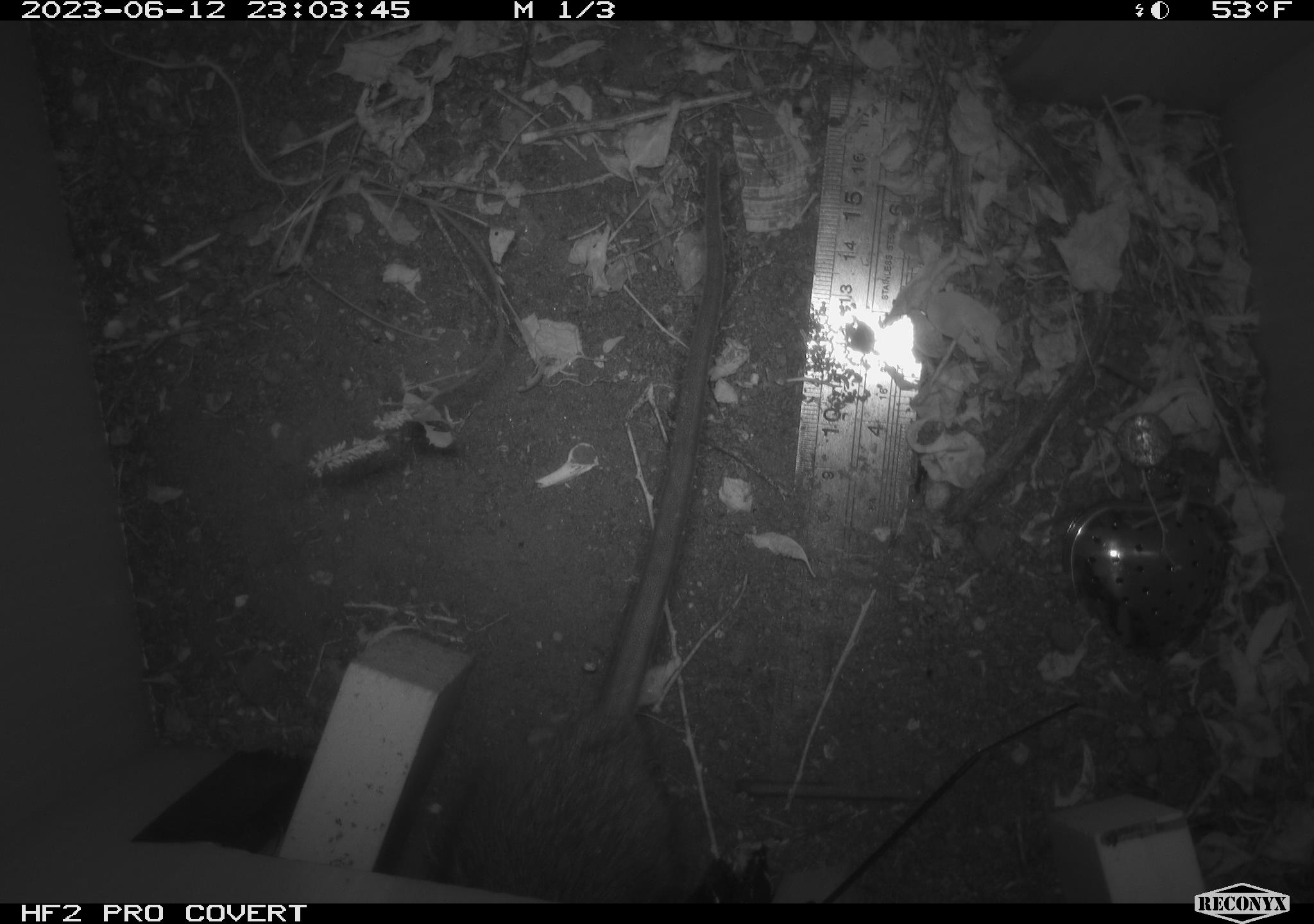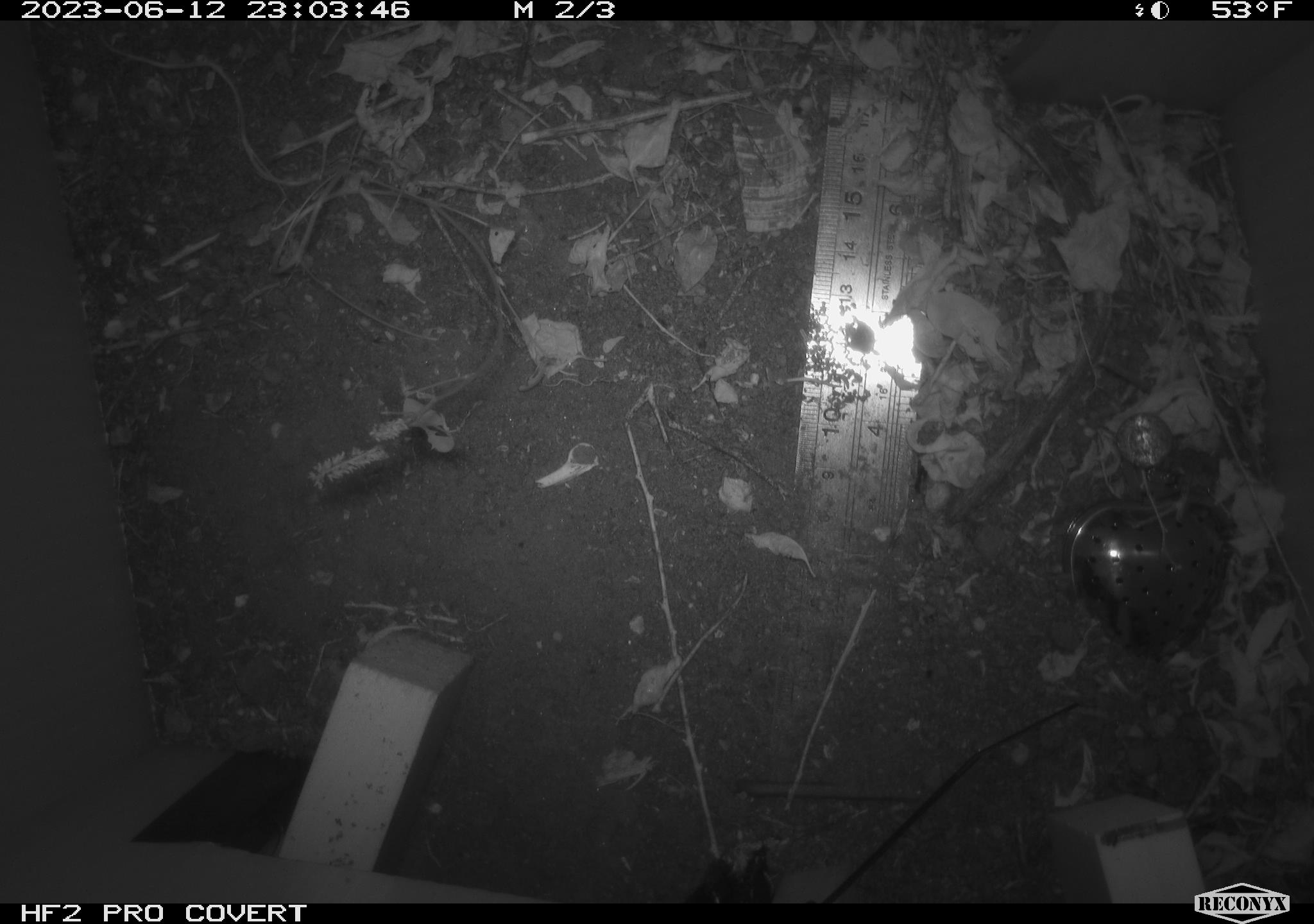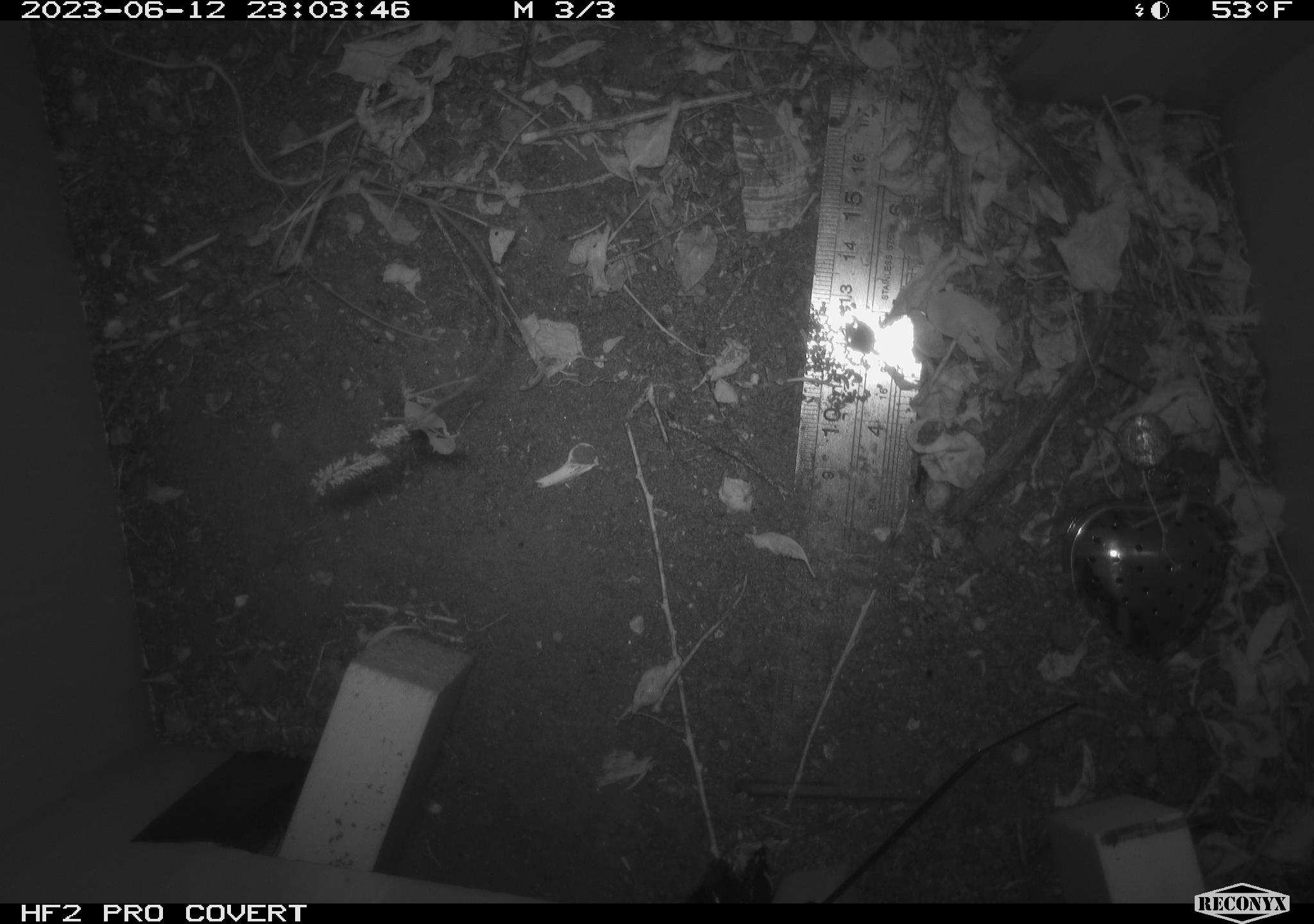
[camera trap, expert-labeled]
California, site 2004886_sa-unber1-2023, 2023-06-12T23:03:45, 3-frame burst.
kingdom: Animalia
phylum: Chordata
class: Mammalia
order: Rodentia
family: Muridae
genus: Rattus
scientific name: Rattus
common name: rat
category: rattus species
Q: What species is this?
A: Rattus species (rat) (Rattus).